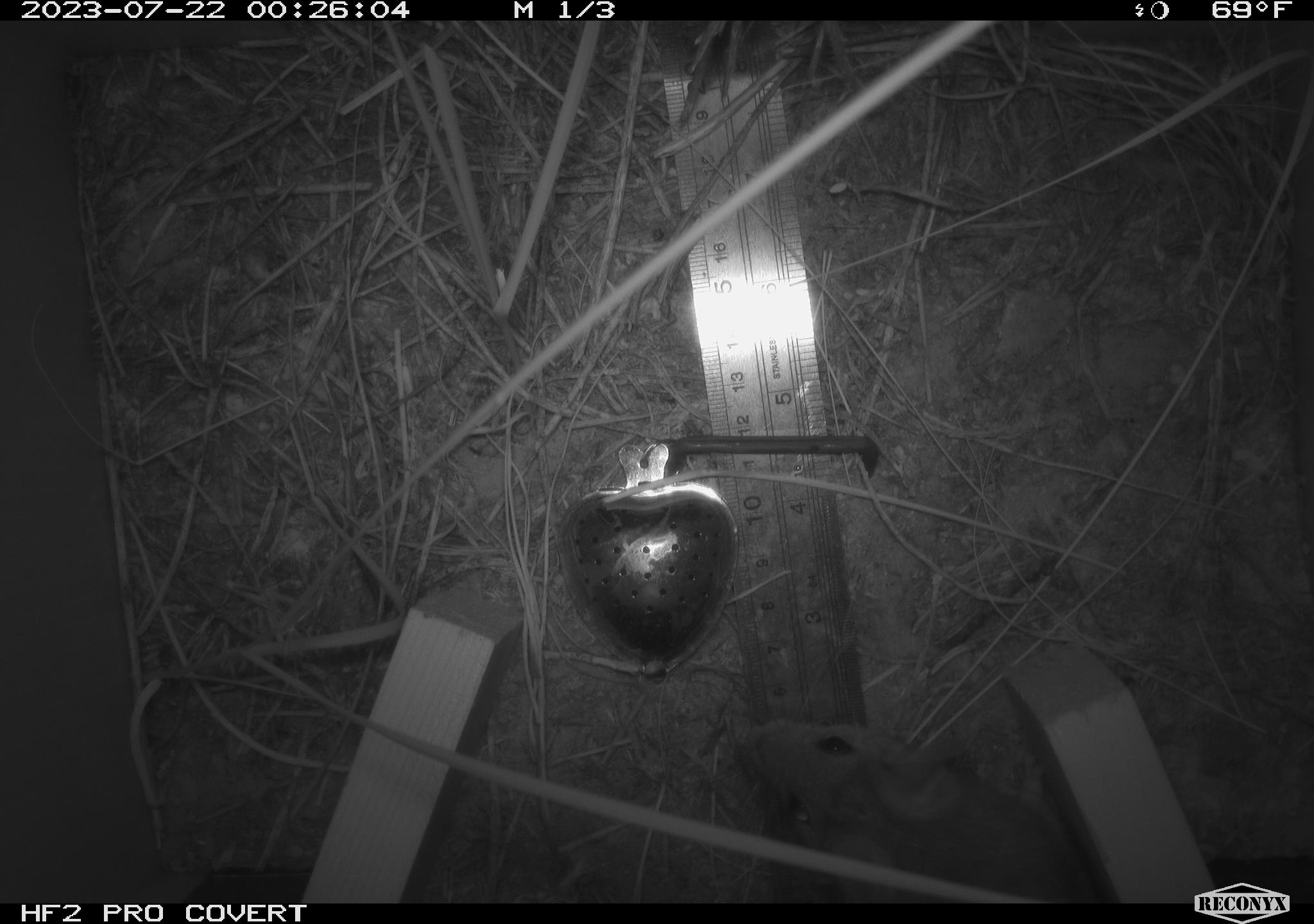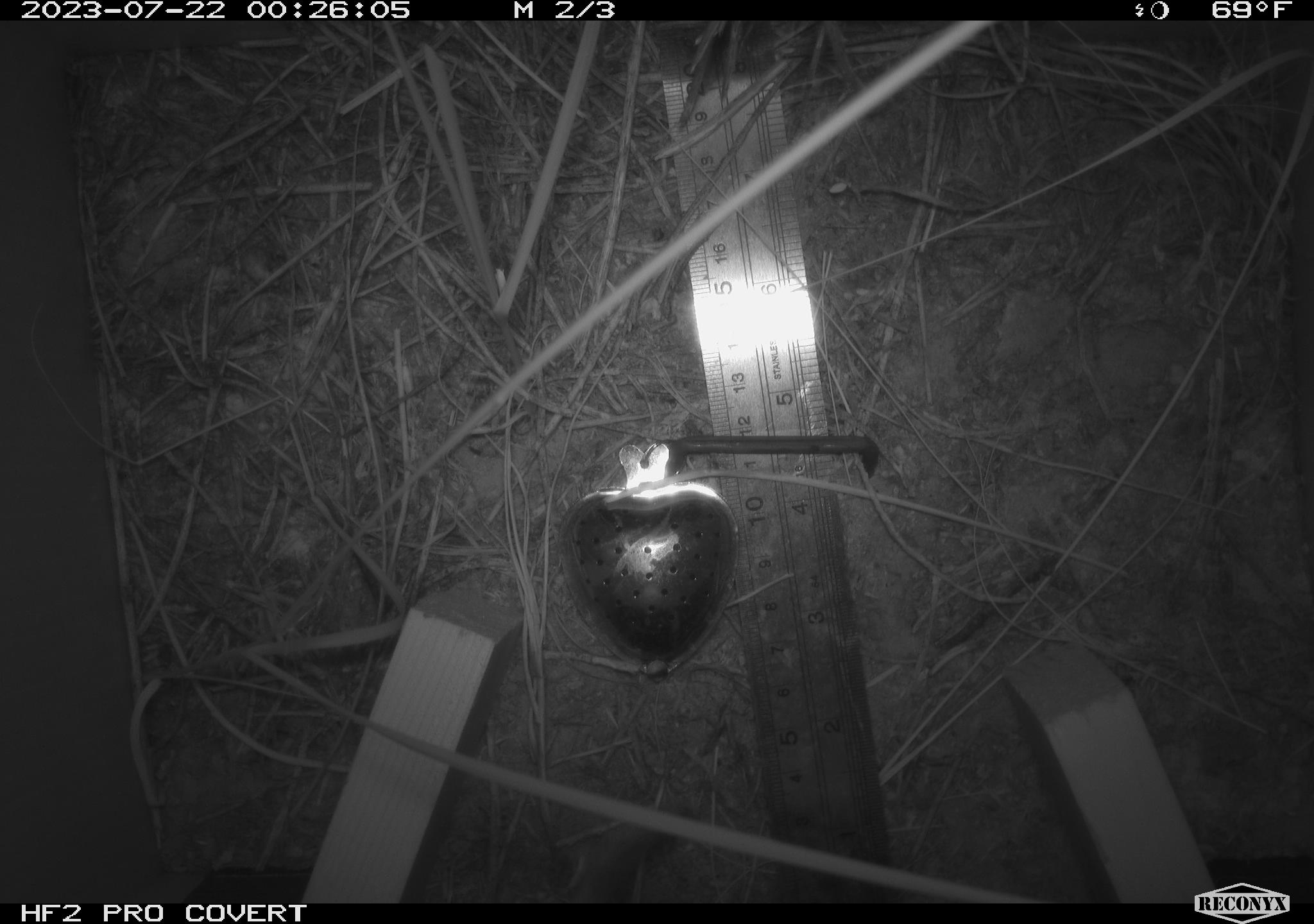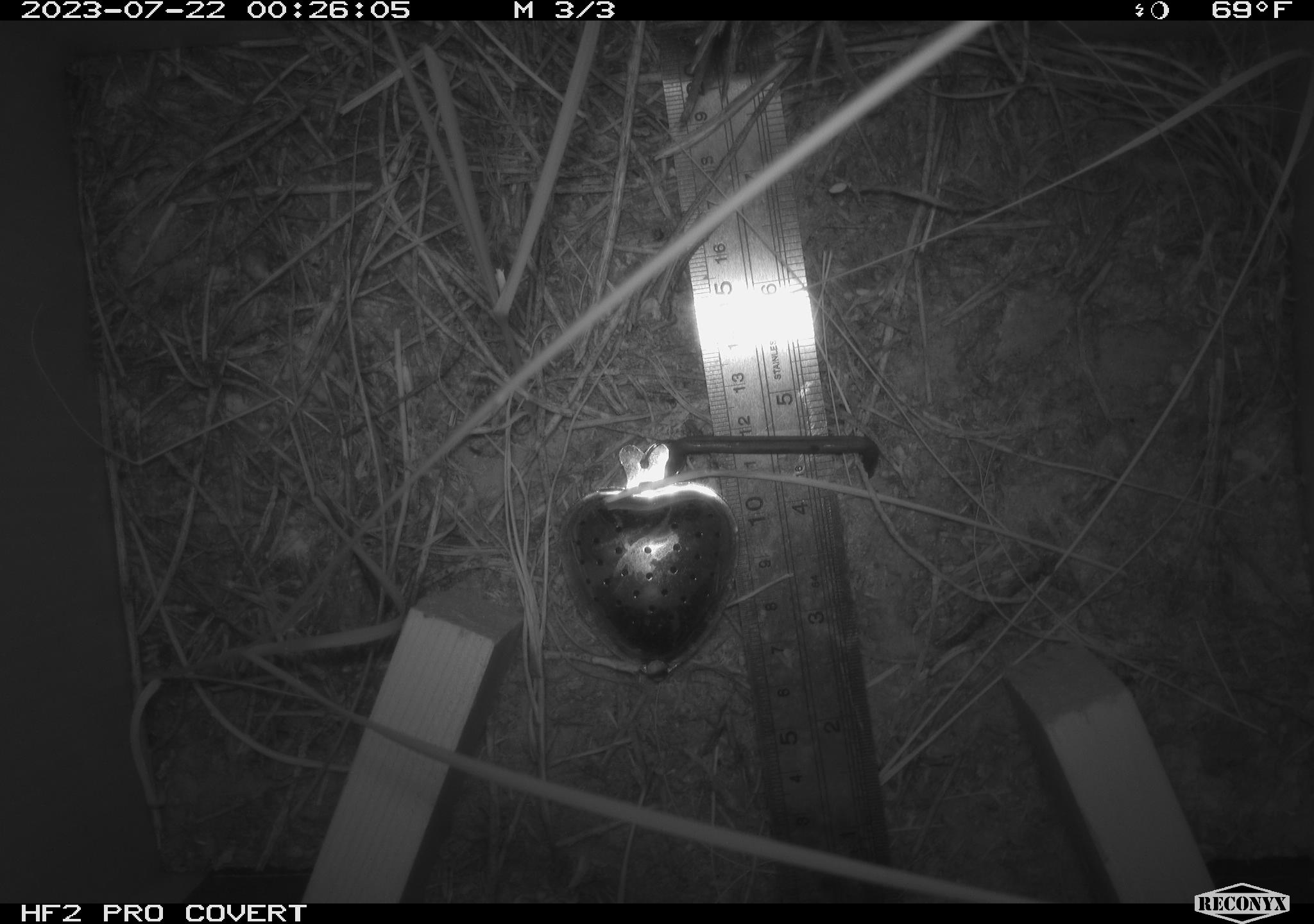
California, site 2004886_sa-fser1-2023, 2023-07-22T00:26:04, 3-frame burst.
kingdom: Animalia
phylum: Chordata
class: Mammalia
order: Rodentia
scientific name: Rodentia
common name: mouse species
Mouse species (Rodentia).